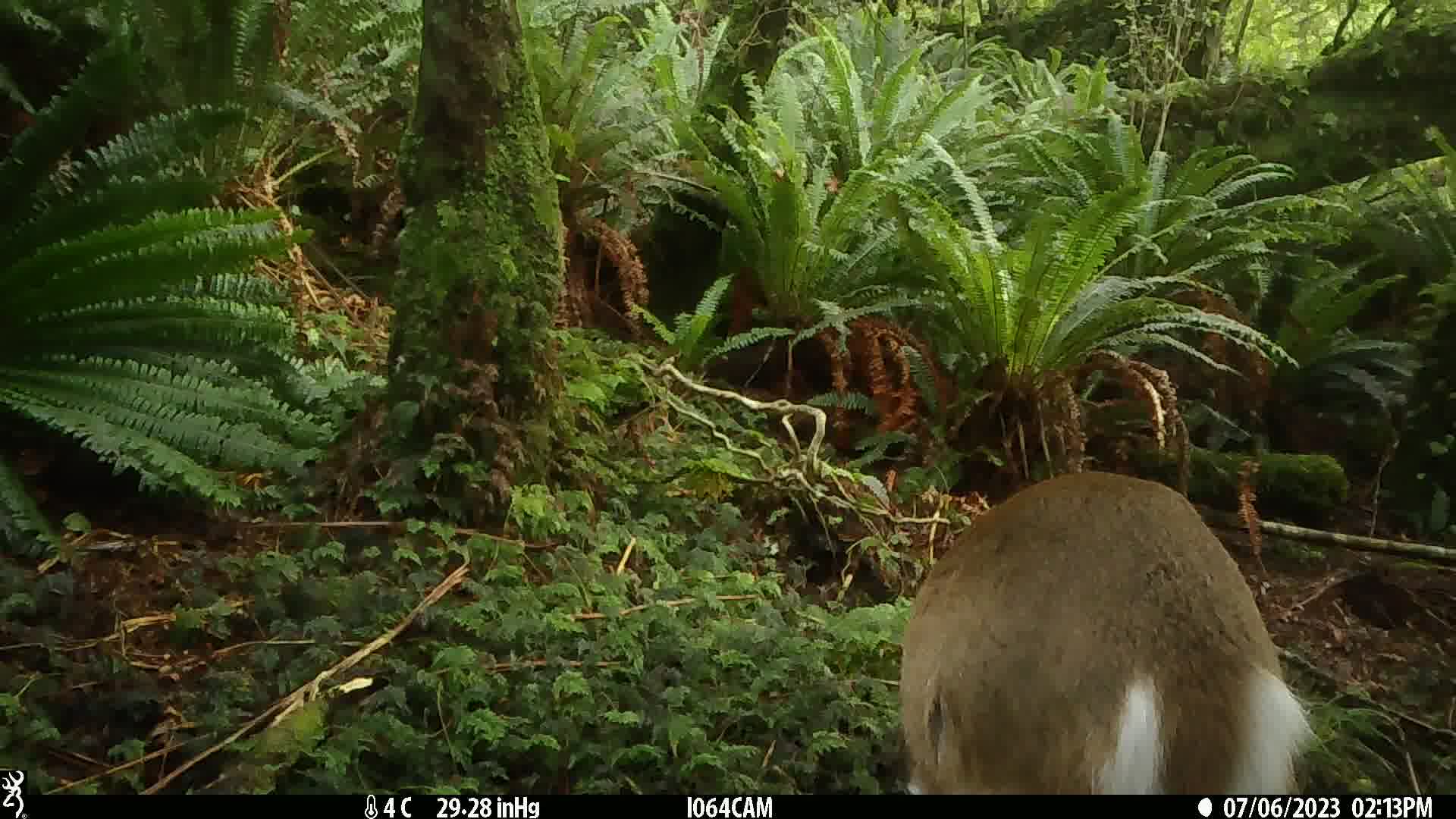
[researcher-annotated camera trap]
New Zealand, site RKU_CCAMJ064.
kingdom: Animalia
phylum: Chordata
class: Mammalia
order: Artiodactyla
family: Cervidae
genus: Odocoileus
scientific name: Odocoileus virginianus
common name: white-tailed deer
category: white tailed deer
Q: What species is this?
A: White tailed deer (white-tailed deer) (Odocoileus virginianus).